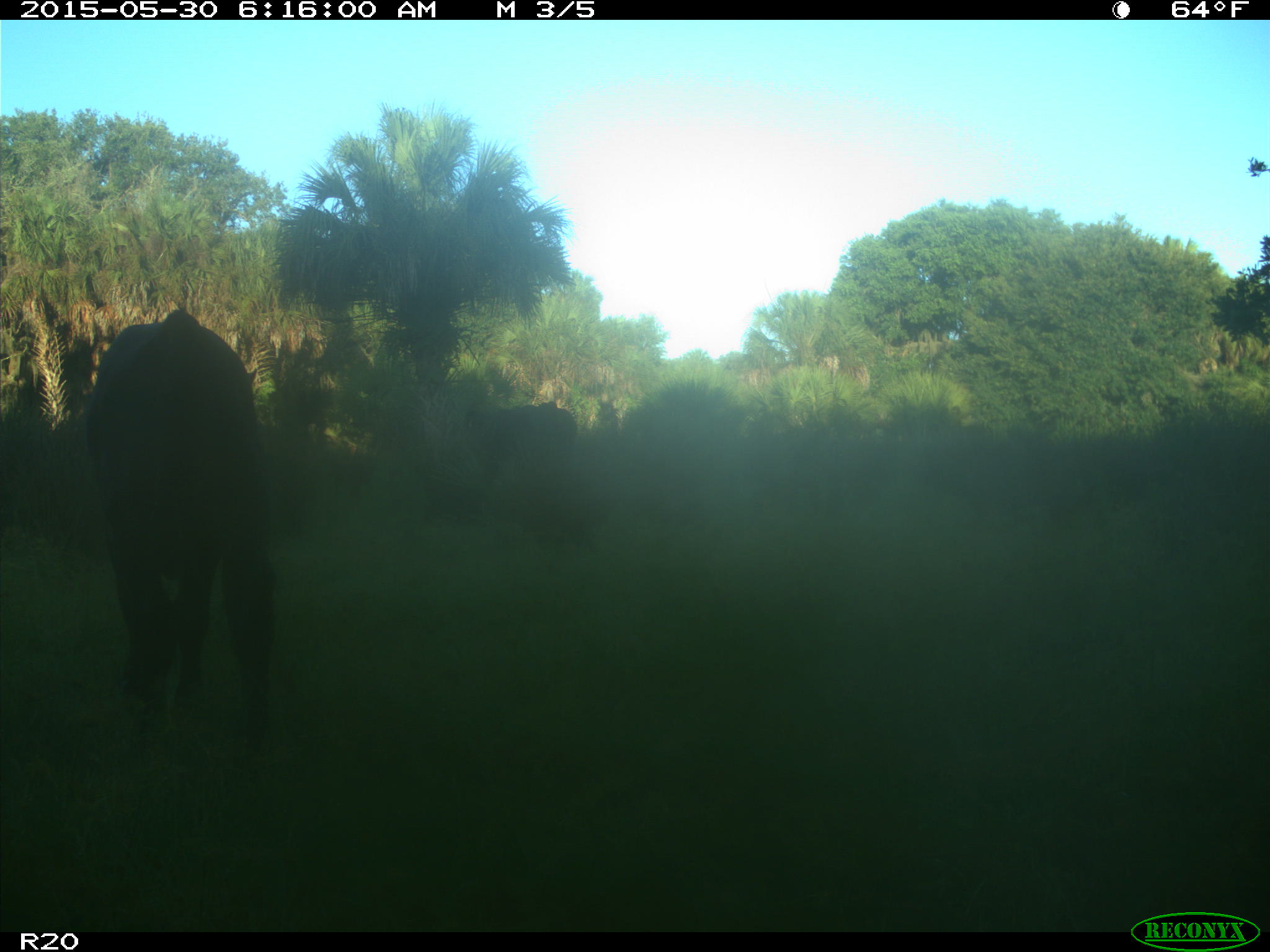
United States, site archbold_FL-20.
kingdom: Animalia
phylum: Chordata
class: Mammalia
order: Artiodactyla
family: Bovidae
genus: Bos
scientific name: Bos taurus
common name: domestic cow